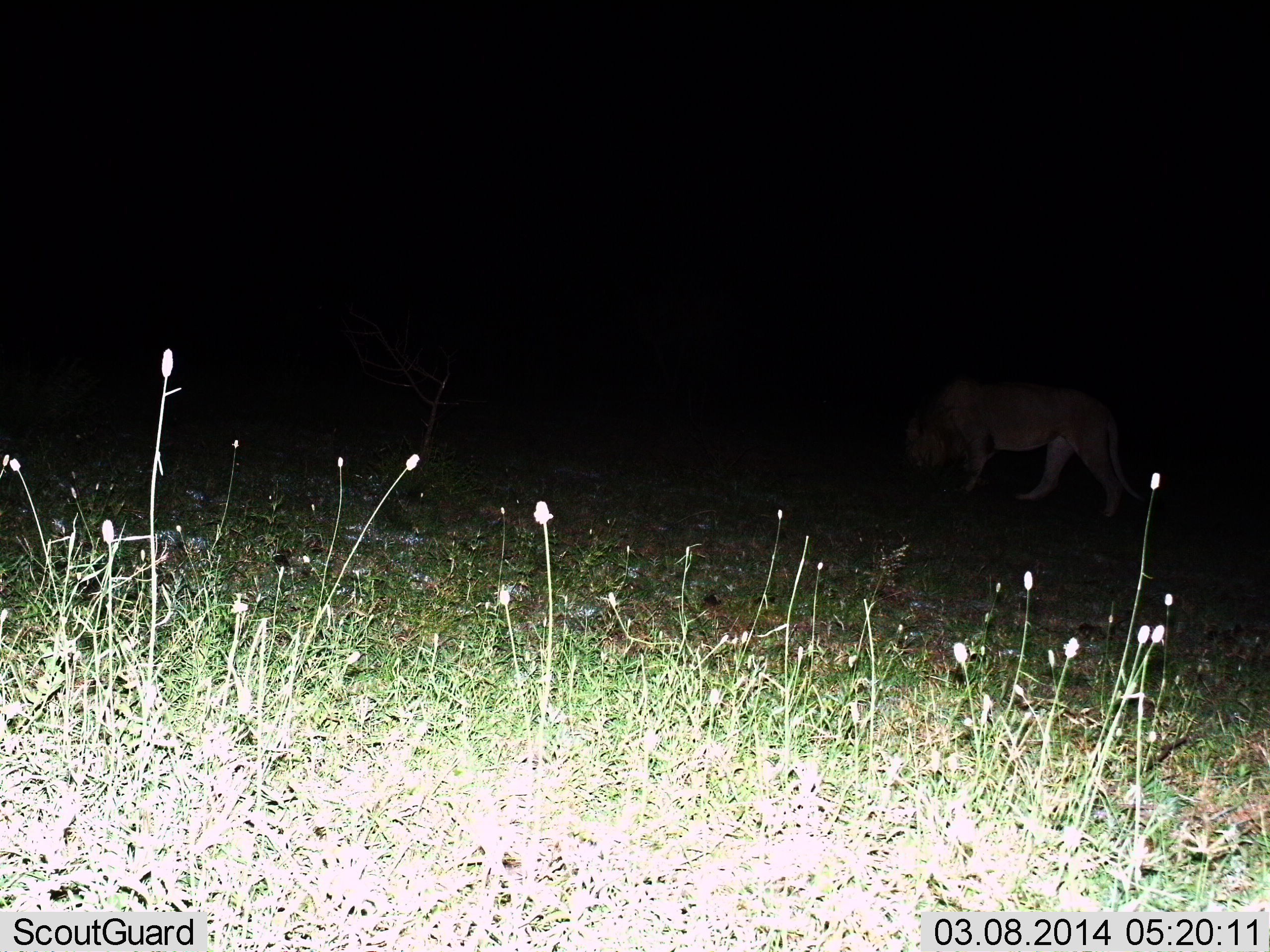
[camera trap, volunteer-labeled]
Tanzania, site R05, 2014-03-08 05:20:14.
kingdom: Animalia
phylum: Chordata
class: Mammalia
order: Carnivora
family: Felidae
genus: Panthera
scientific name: Panthera leo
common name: lion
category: lionfemale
Lionfemale (lion) (Panthera leo), count 1. Behavior (volunteer vote fractions): standing 20%, resting 0%, moving 60%, interacting 0%. Young present (vote fraction): 0%. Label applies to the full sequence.